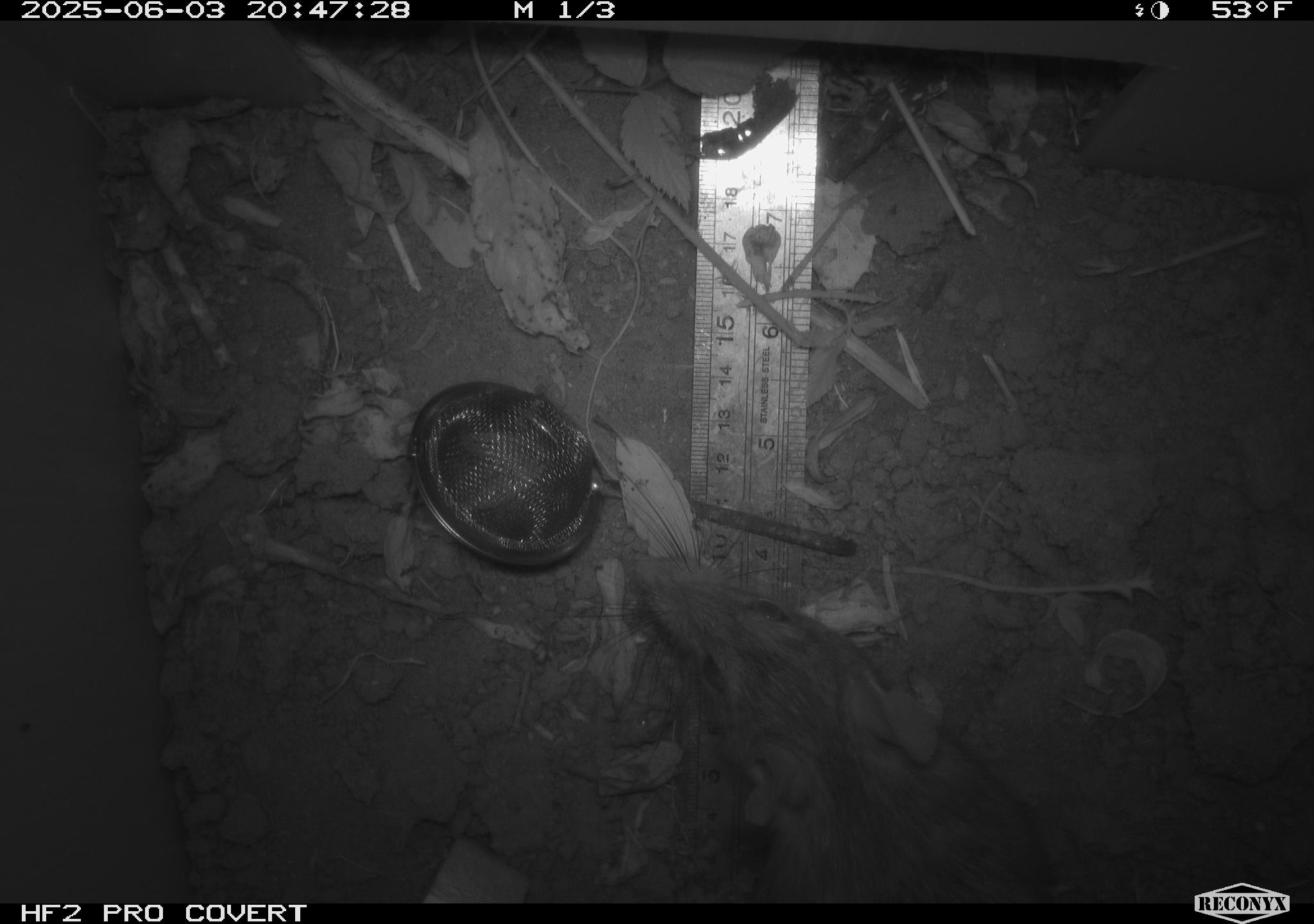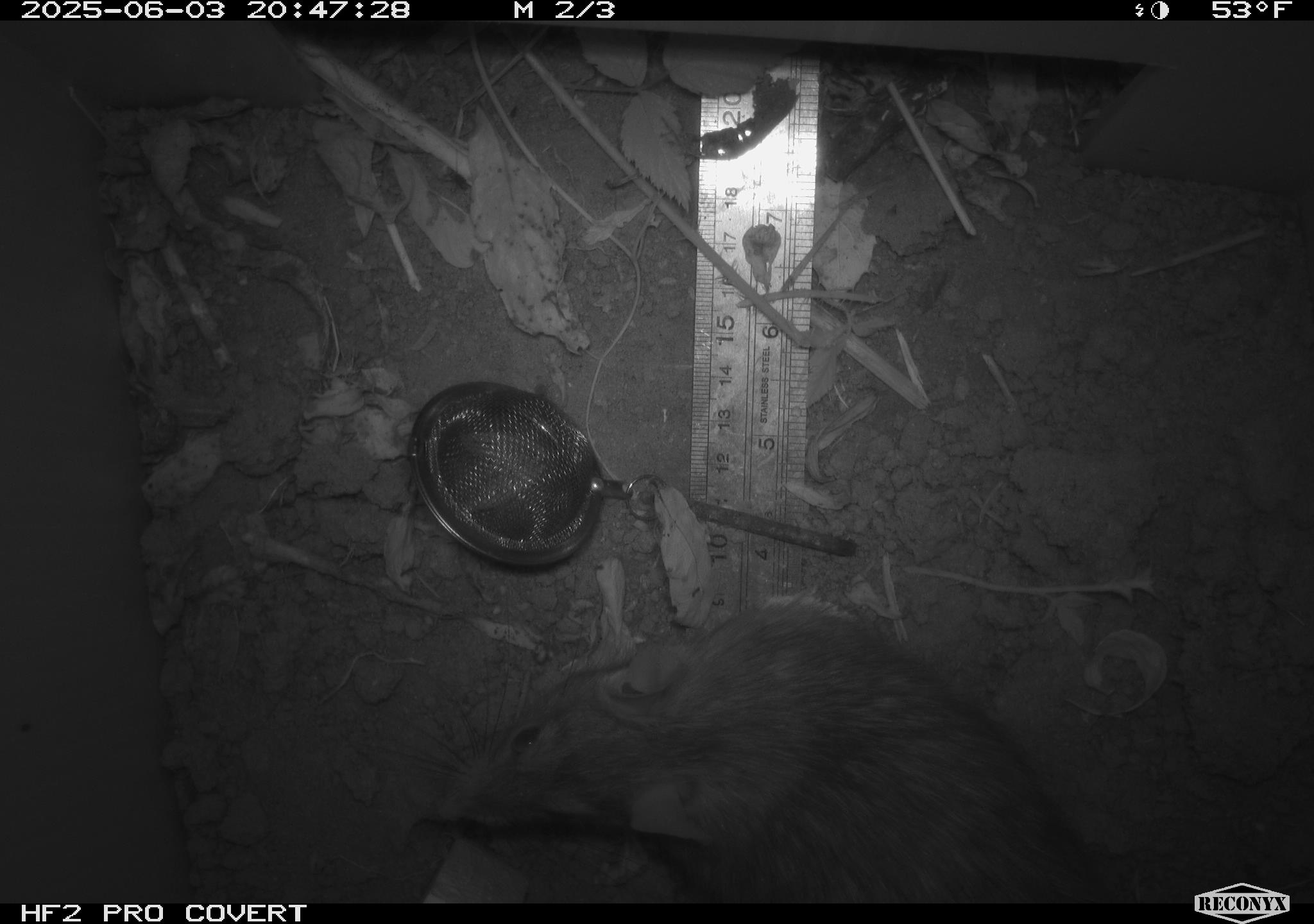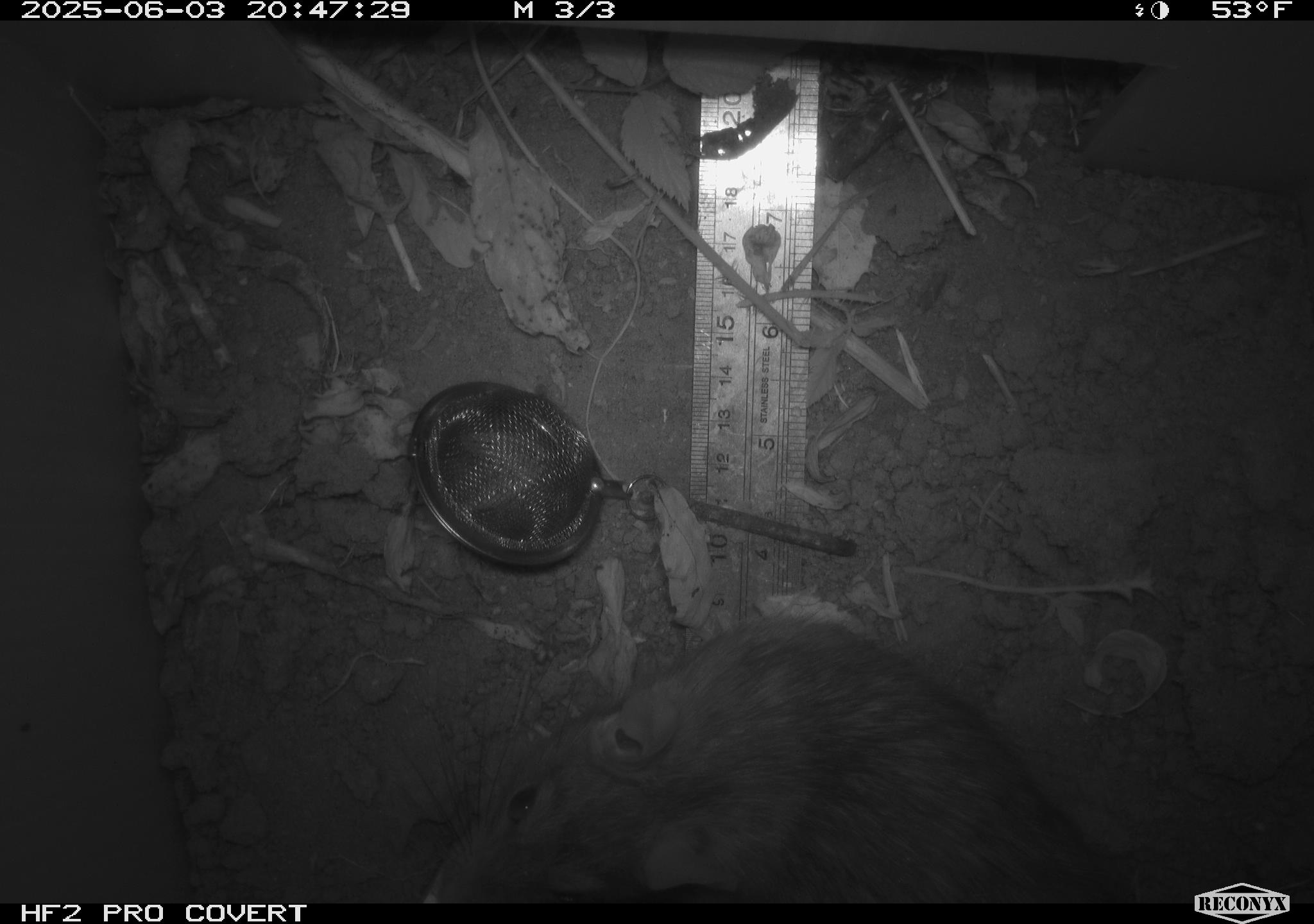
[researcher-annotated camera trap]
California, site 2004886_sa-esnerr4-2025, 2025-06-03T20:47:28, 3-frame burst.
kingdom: Animalia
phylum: Chordata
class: Mammalia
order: Rodentia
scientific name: Rodentia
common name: rodent